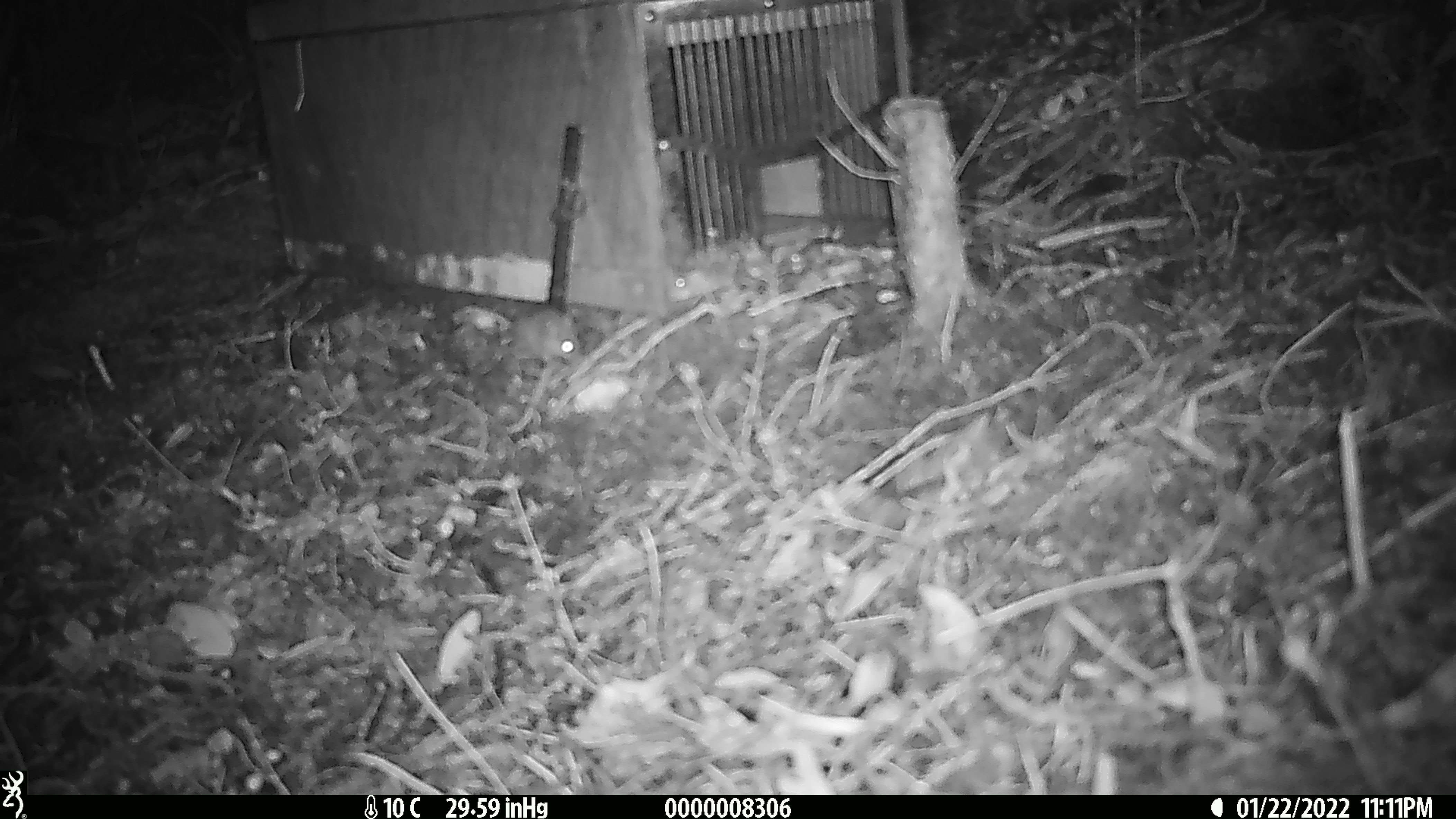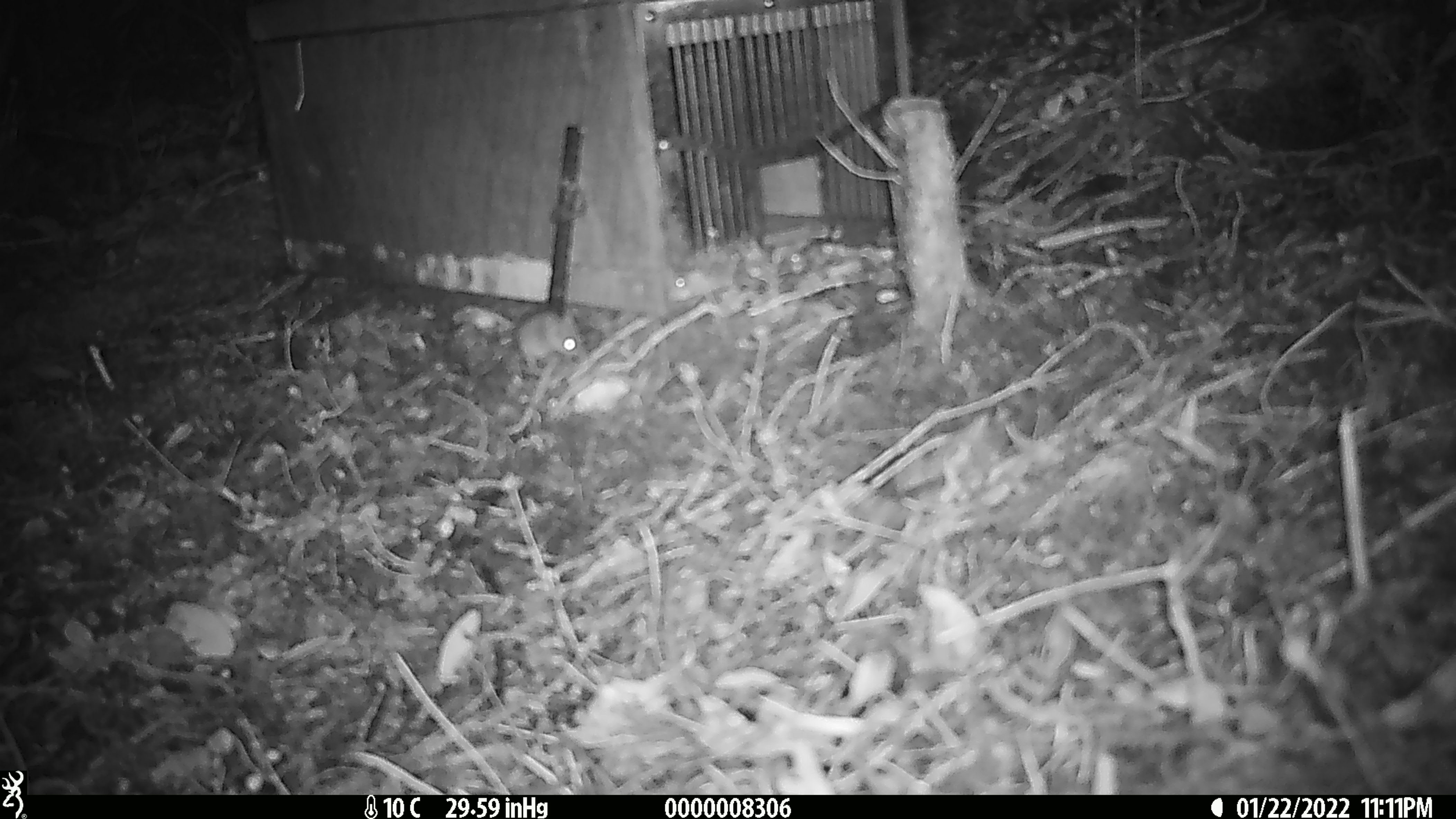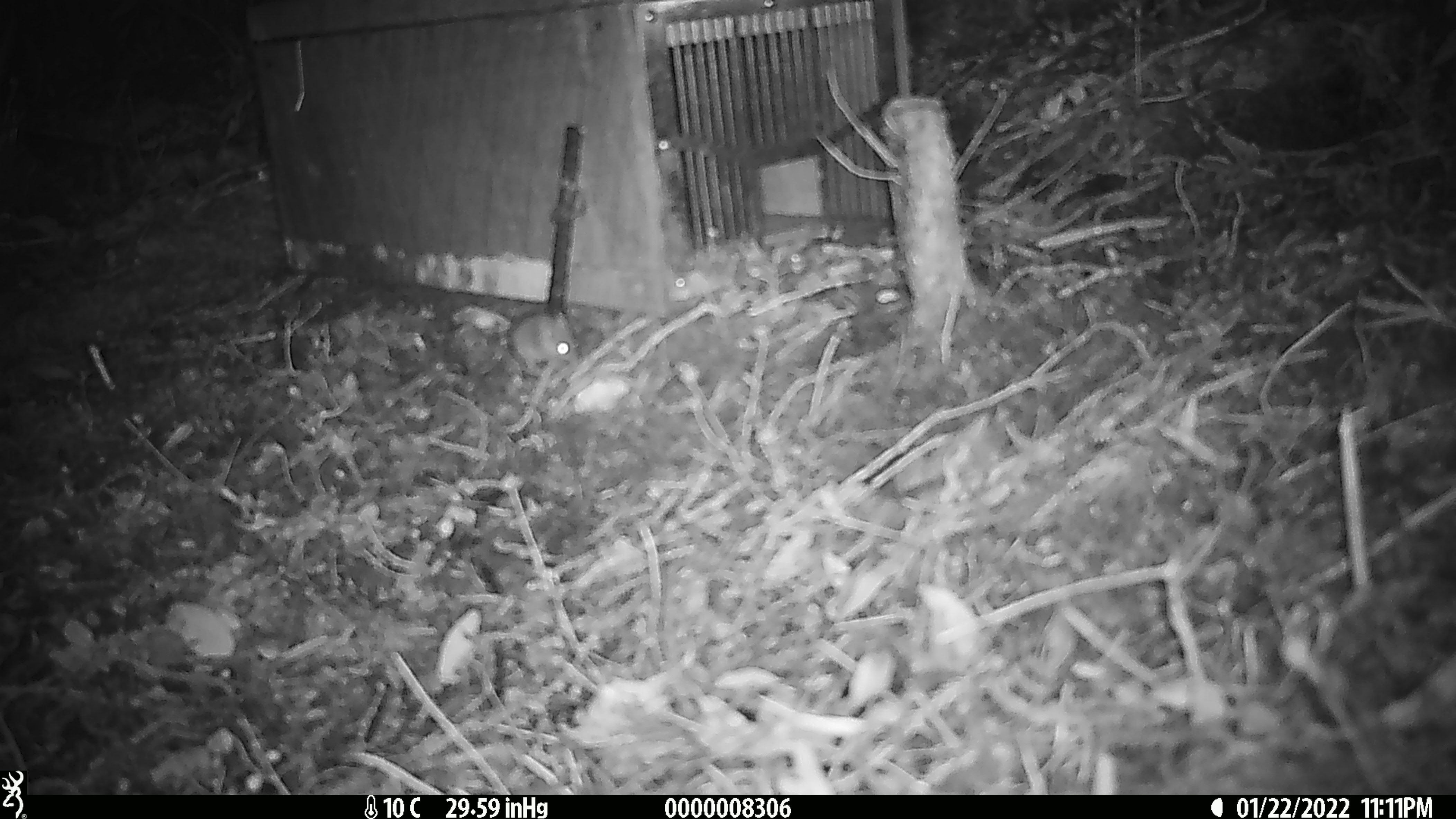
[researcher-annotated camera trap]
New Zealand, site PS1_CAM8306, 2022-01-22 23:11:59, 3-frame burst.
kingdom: Animalia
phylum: Chordata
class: Mammalia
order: Rodentia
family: Muridae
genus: Mus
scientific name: Mus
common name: mouse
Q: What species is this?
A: Mouse (Mus).